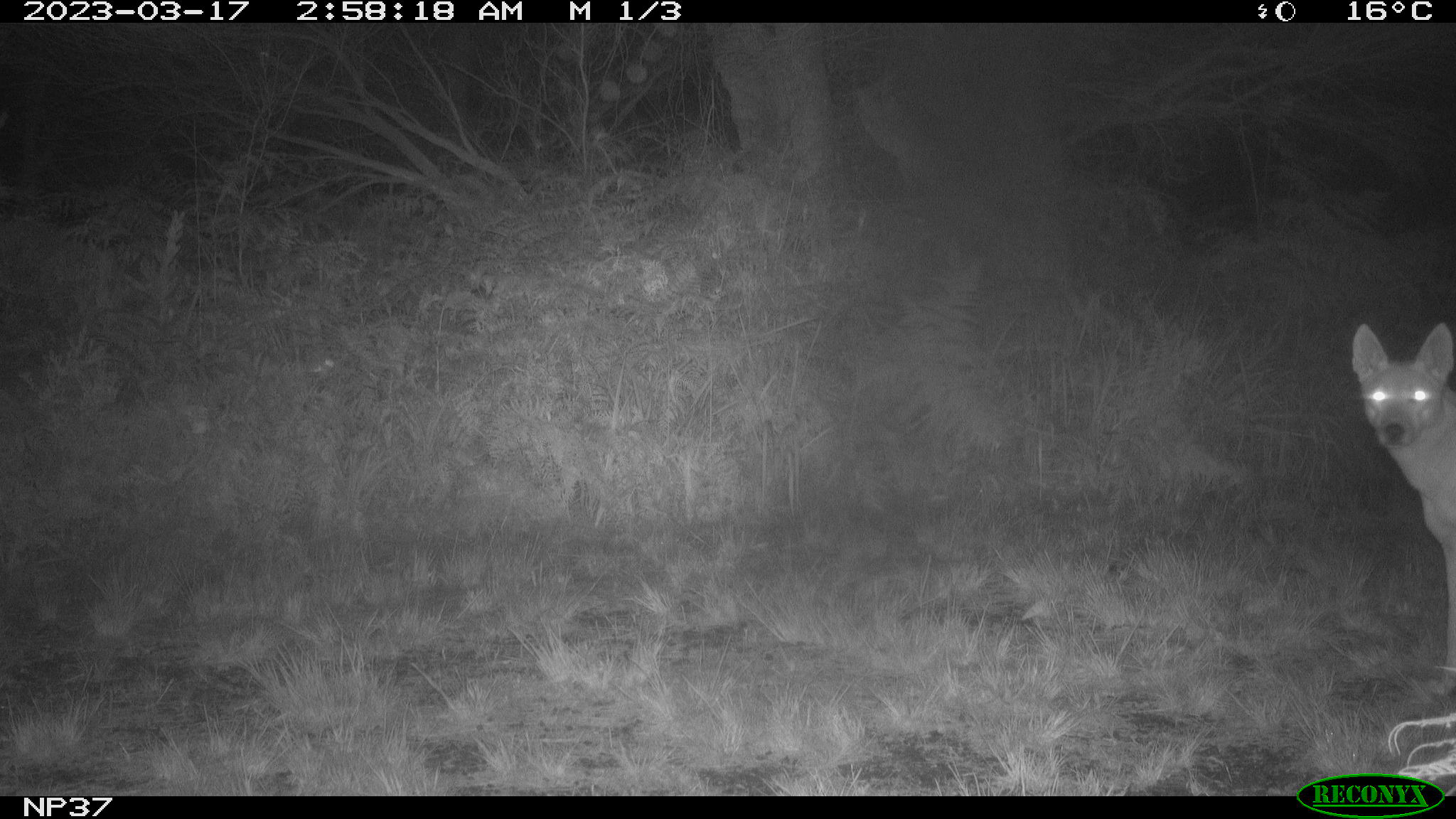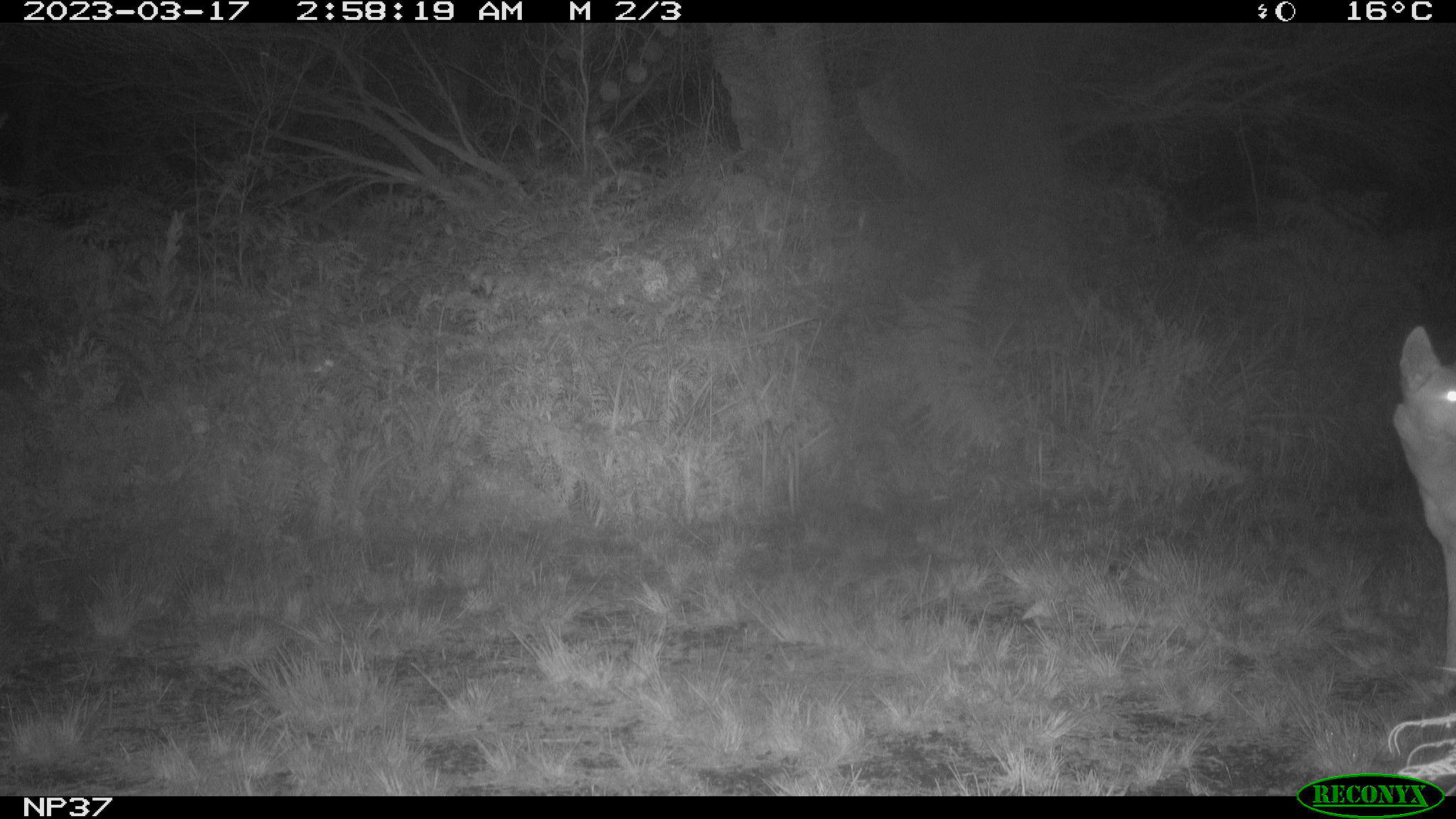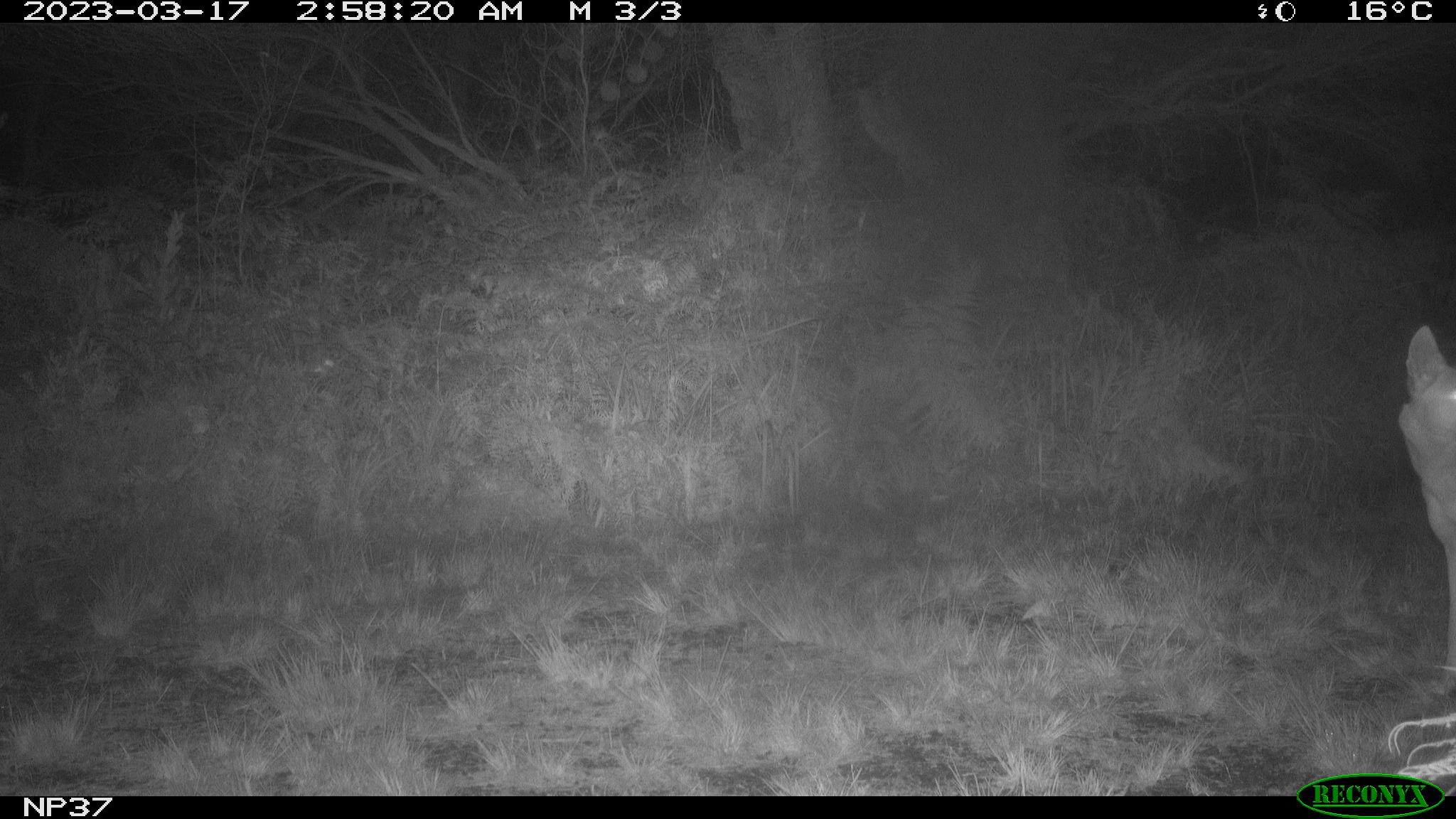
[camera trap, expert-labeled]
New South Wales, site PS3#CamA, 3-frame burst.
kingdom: Animalia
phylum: Chordata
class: Mammalia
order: Carnivora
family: Canidae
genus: Canis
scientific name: Canis familiaris dingo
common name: dingo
Dingo (Canis familiaris dingo).